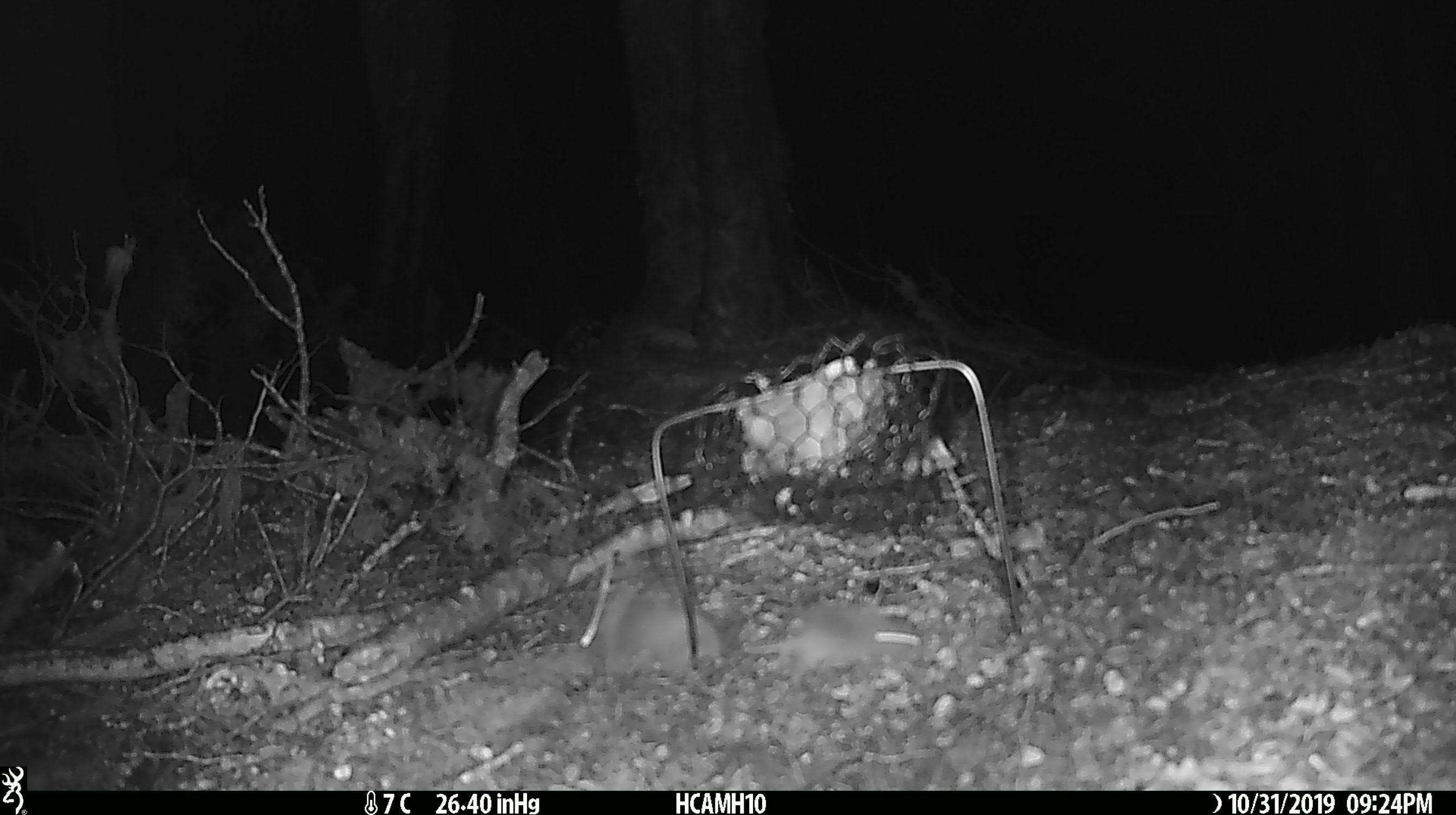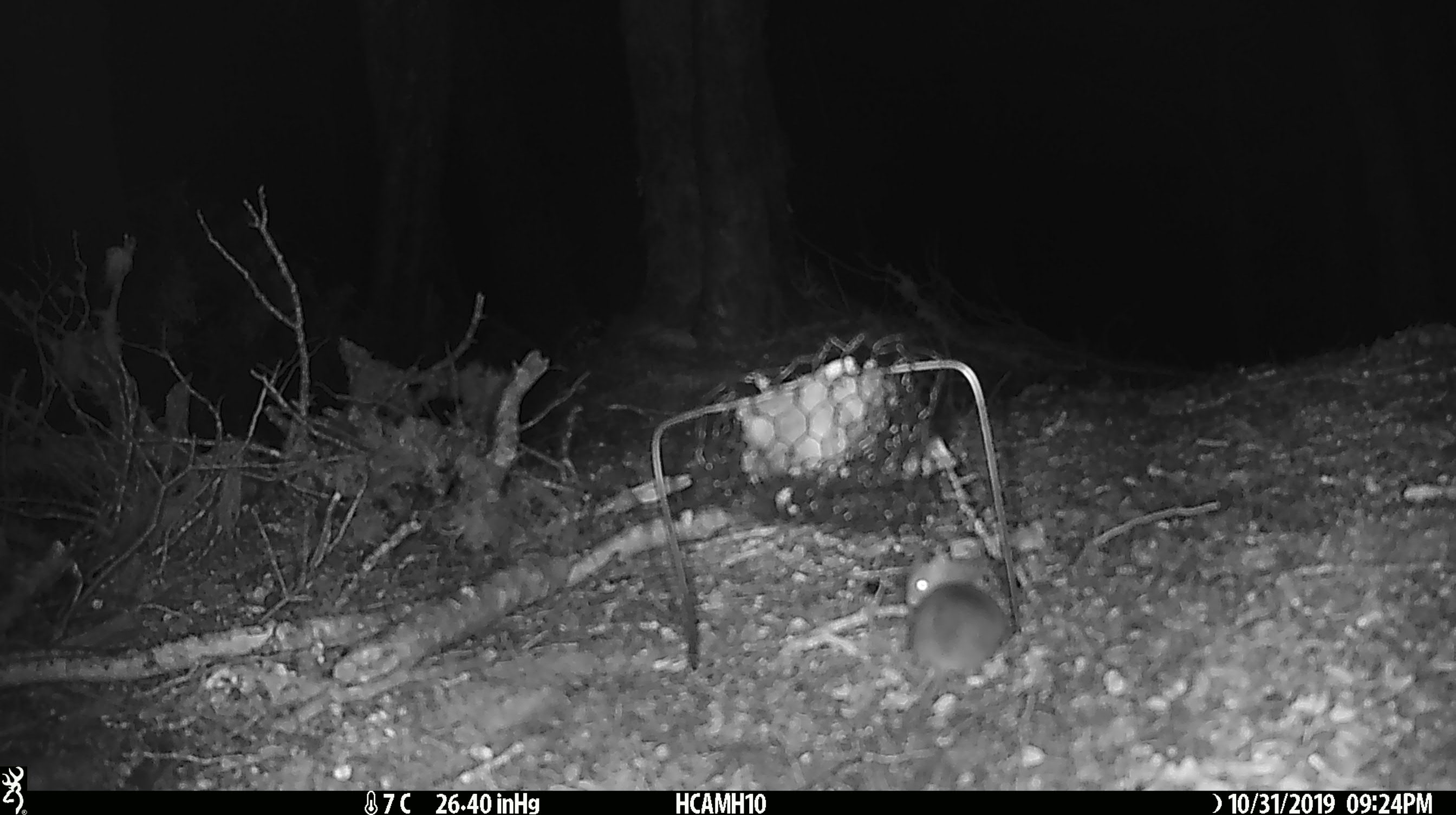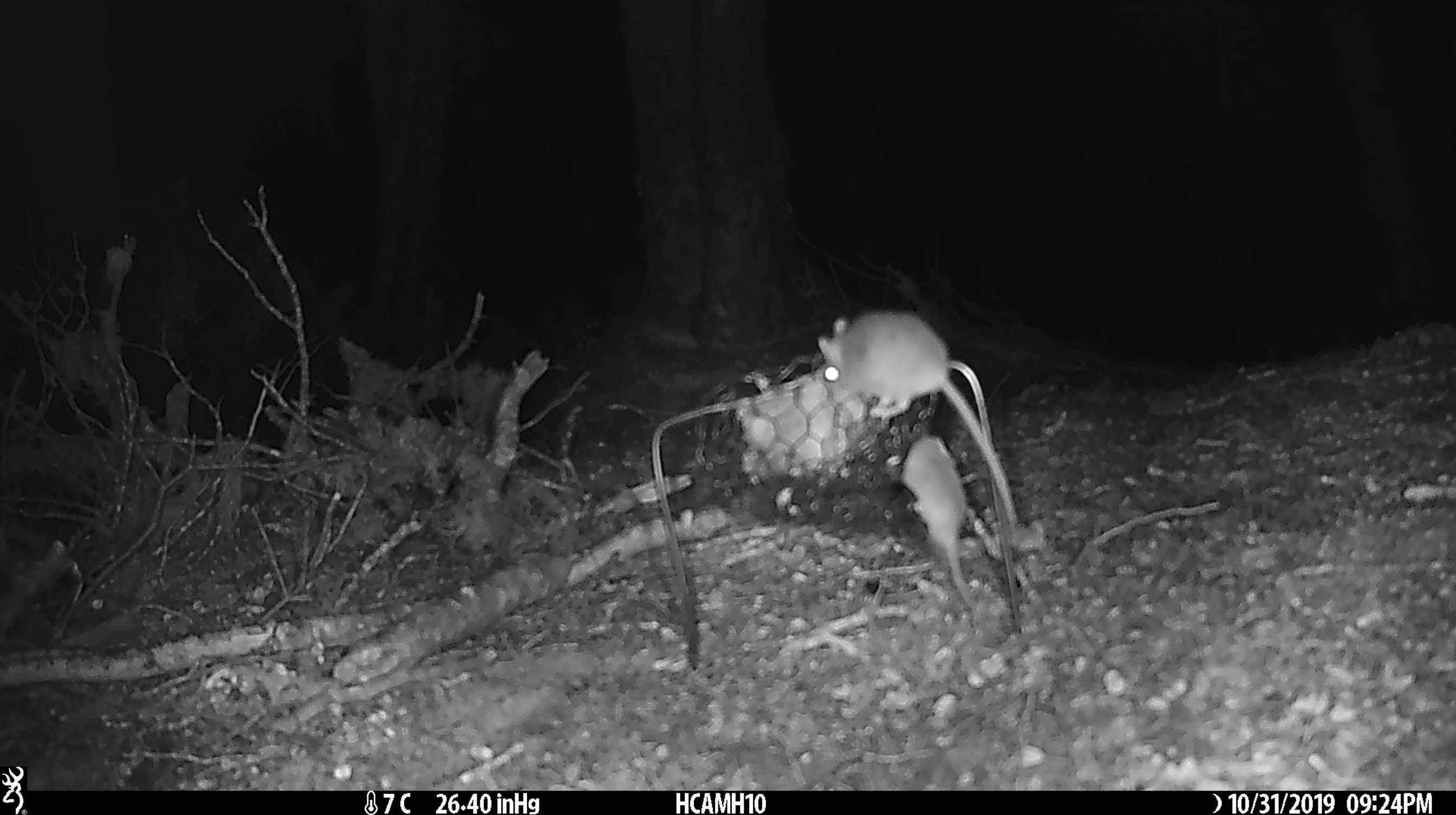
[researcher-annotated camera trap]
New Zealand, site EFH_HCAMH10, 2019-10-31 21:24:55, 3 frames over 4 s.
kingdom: Animalia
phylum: Chordata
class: Mammalia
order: Rodentia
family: Muridae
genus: Mus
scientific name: Mus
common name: mouse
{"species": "mouse (Mus)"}